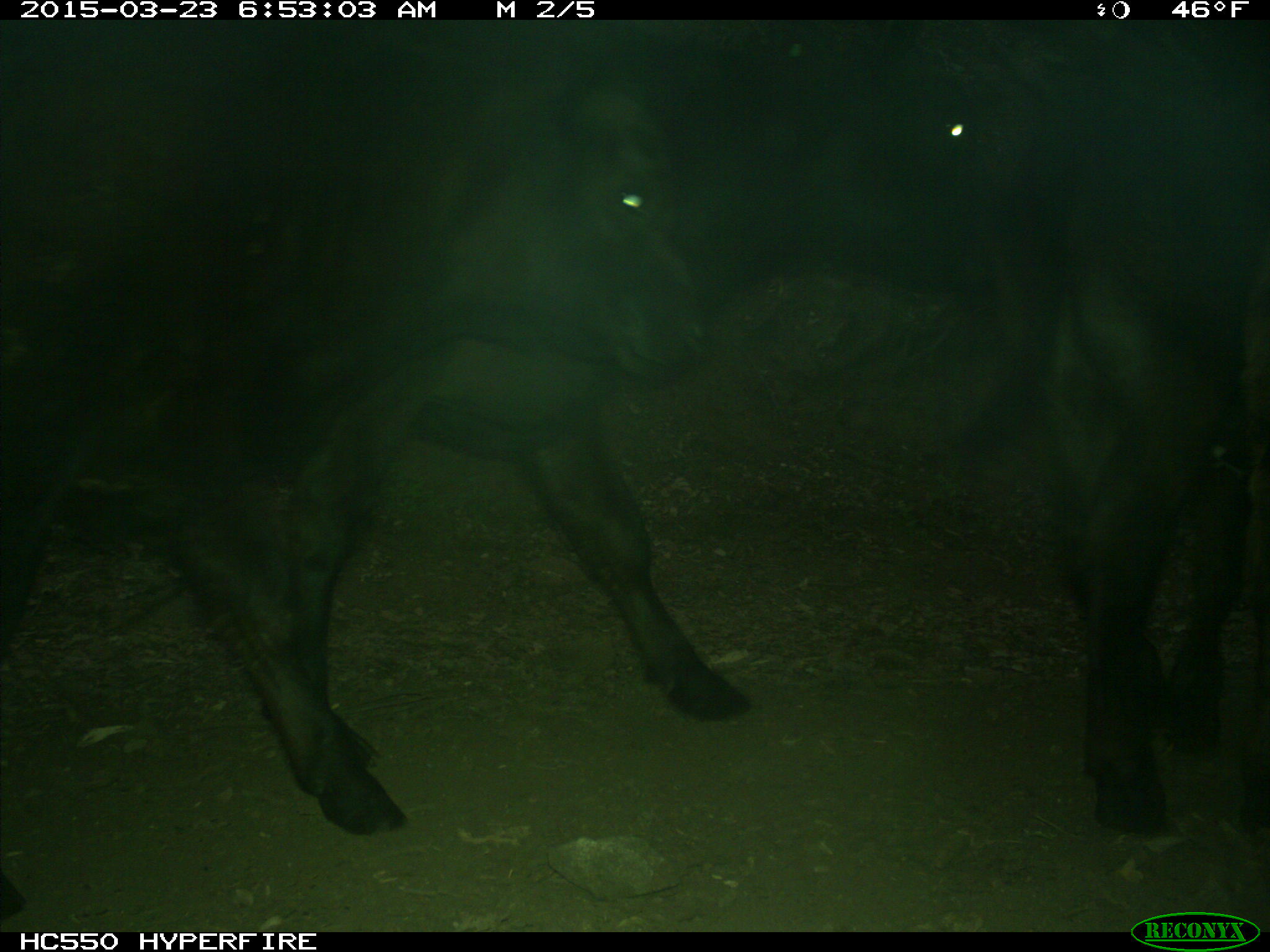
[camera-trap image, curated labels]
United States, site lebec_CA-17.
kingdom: Animalia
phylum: Chordata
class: Mammalia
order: Artiodactyla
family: Bovidae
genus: Bos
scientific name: Bos taurus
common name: domestic cow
Bos taurus (domestic cow).